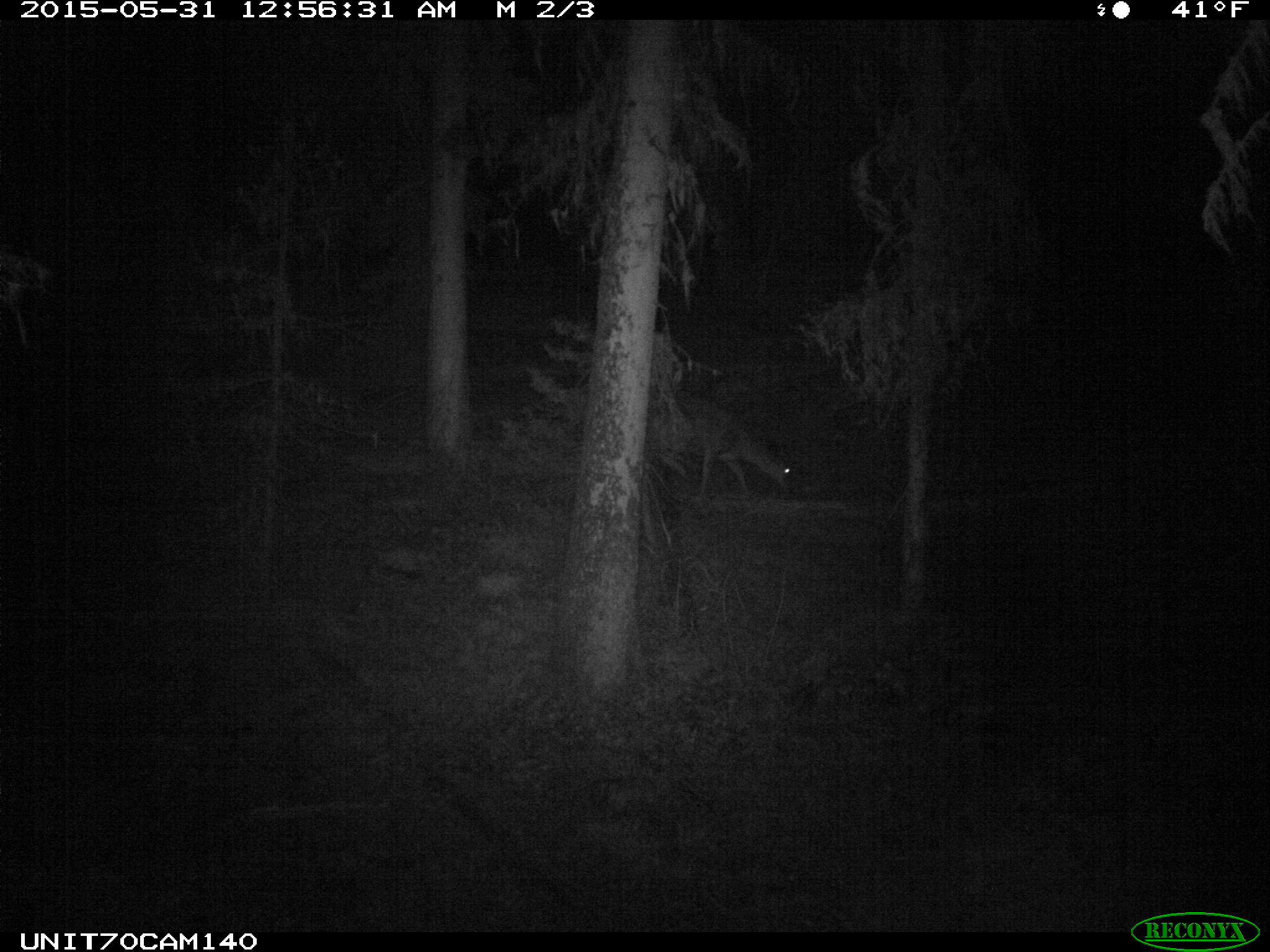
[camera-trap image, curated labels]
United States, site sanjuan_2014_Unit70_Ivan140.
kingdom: Animalia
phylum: Chordata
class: Mammalia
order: Artiodactyla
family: Cervidae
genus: Odocoileus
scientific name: Odocoileus hemionus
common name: mule deer